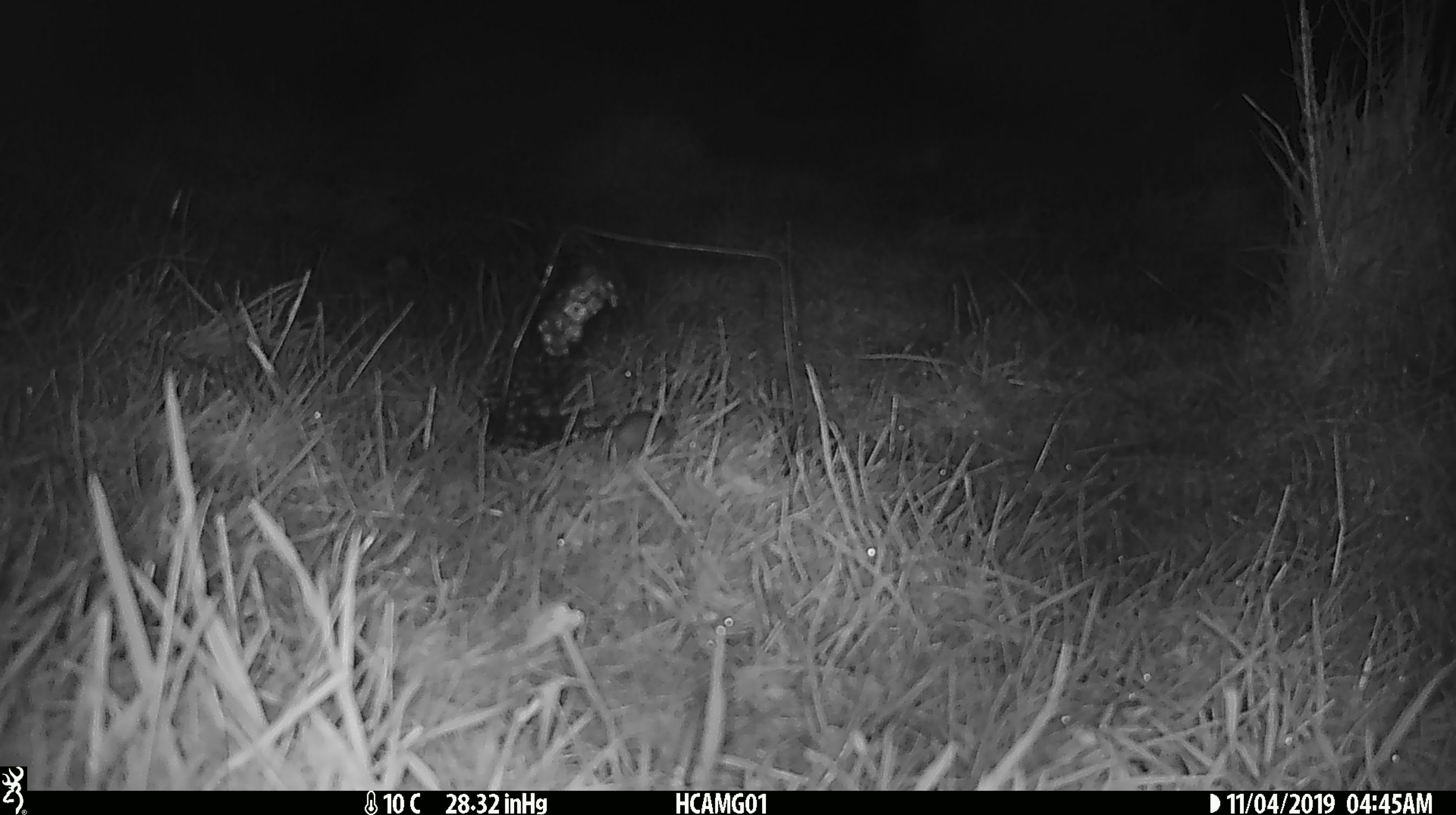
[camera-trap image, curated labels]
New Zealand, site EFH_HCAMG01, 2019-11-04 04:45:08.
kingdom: Animalia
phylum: Chordata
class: Mammalia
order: Rodentia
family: Muridae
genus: Mus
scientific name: Mus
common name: mouse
Mouse (Mus).